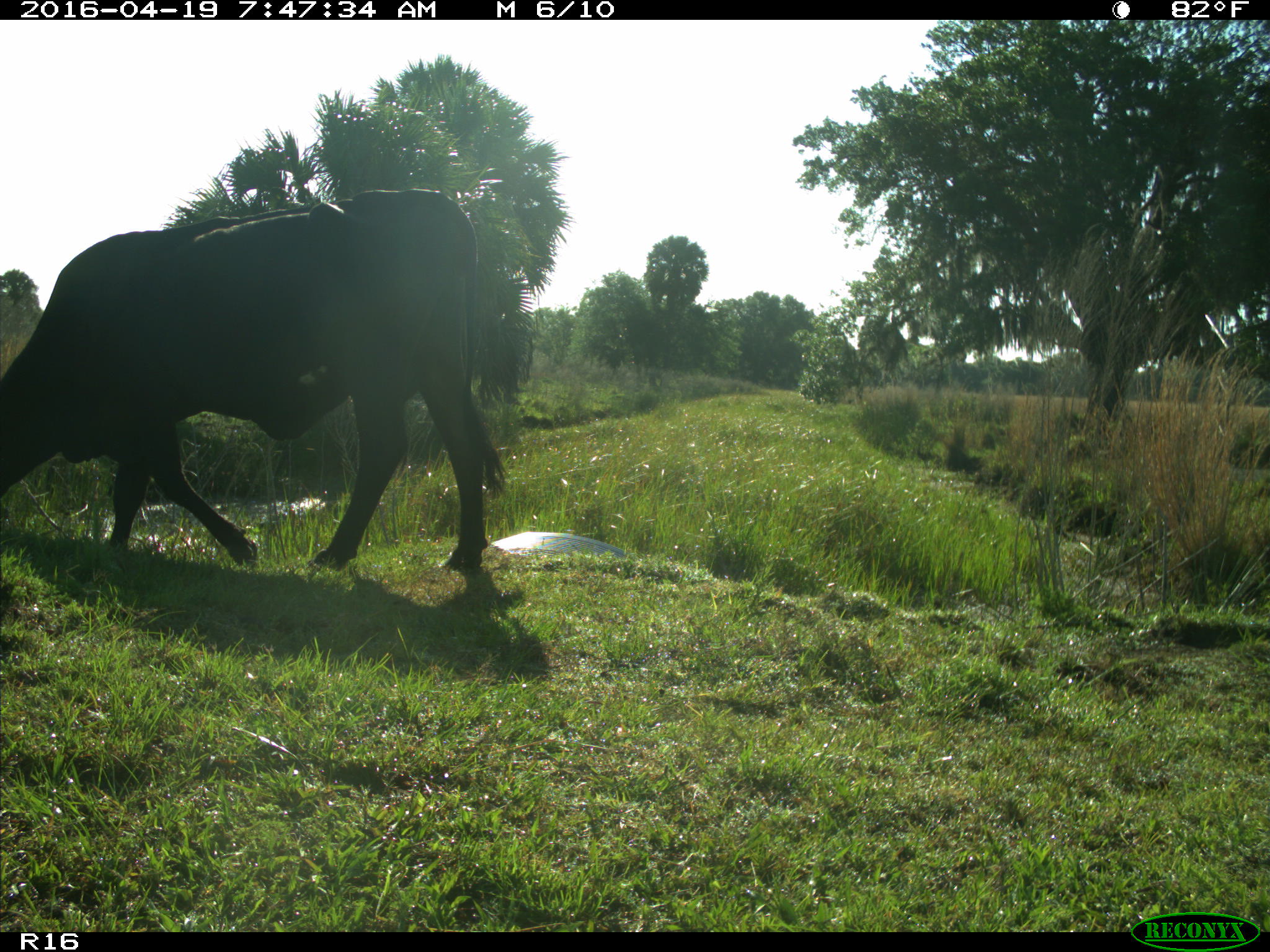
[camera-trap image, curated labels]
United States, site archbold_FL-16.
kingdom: Animalia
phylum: Chordata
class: Mammalia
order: Artiodactyla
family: Bovidae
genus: Bos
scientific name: Bos taurus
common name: domestic cow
Bos taurus (domestic cow).